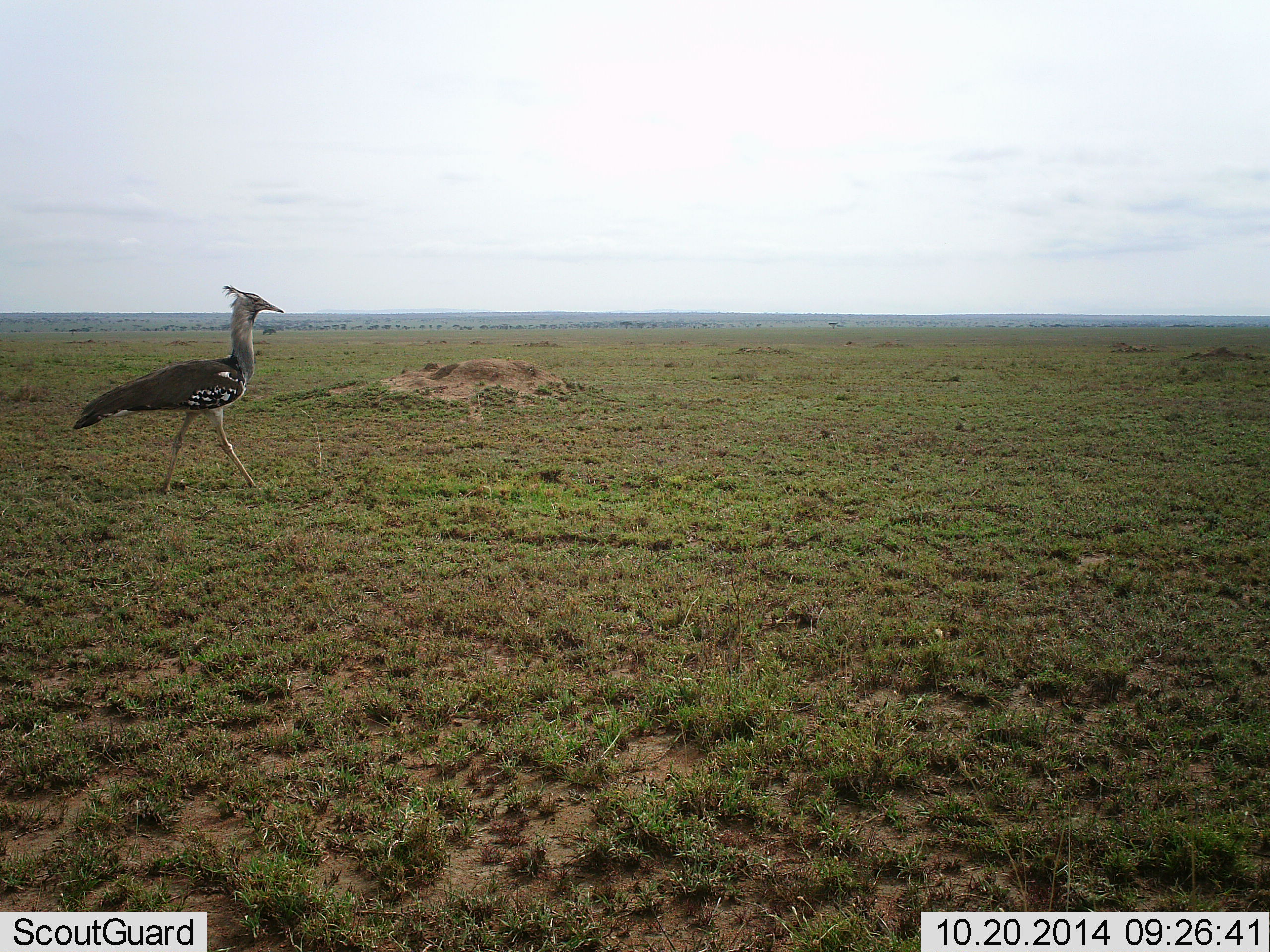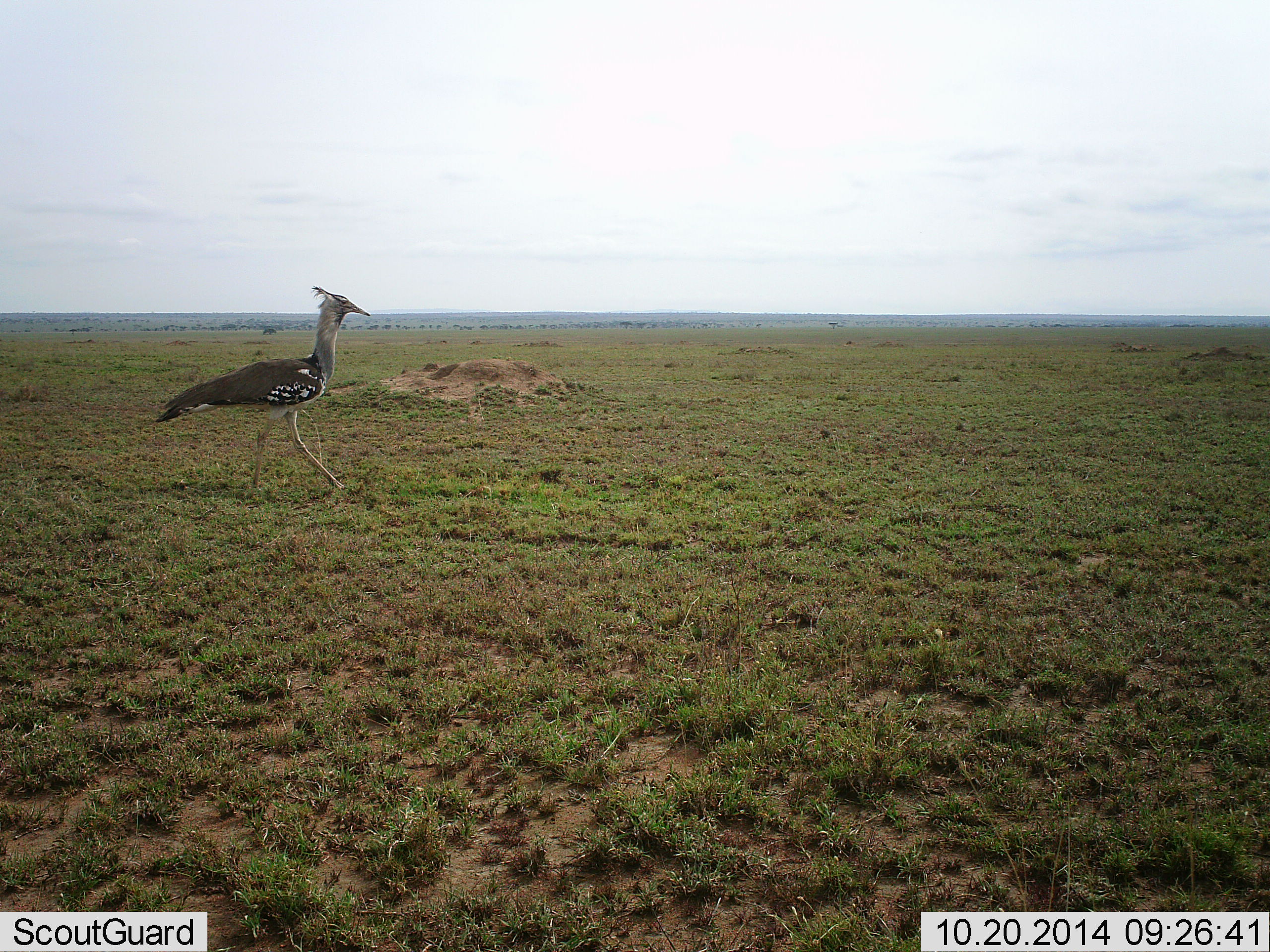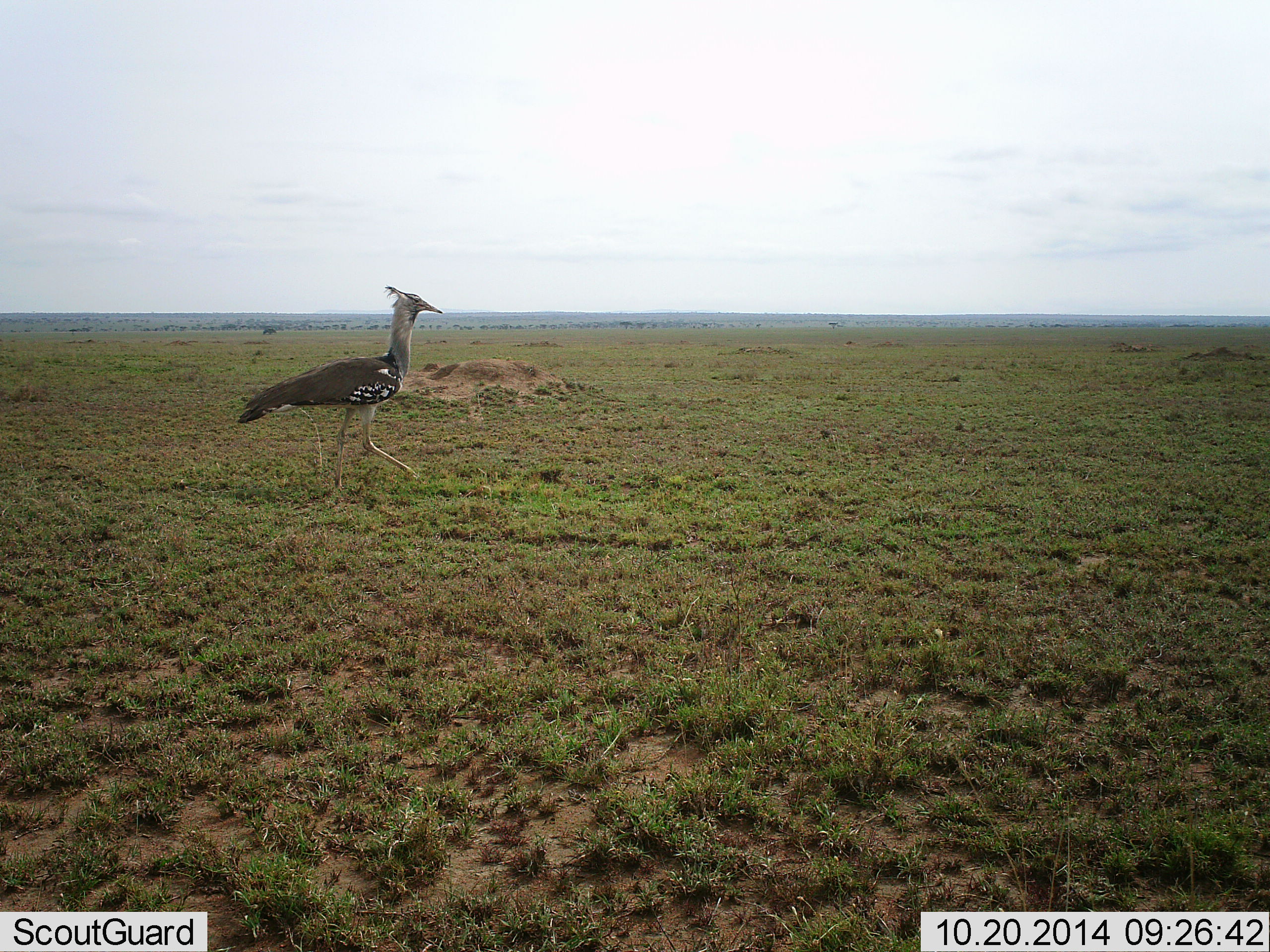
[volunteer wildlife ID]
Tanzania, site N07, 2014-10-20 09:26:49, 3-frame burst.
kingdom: Animalia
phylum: Chordata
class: Aves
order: Otidiformes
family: Otididae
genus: Ardeotis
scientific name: Ardeotis kori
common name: kori bustard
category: koribustard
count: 1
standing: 0%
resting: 0%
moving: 100%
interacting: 0%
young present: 0%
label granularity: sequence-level